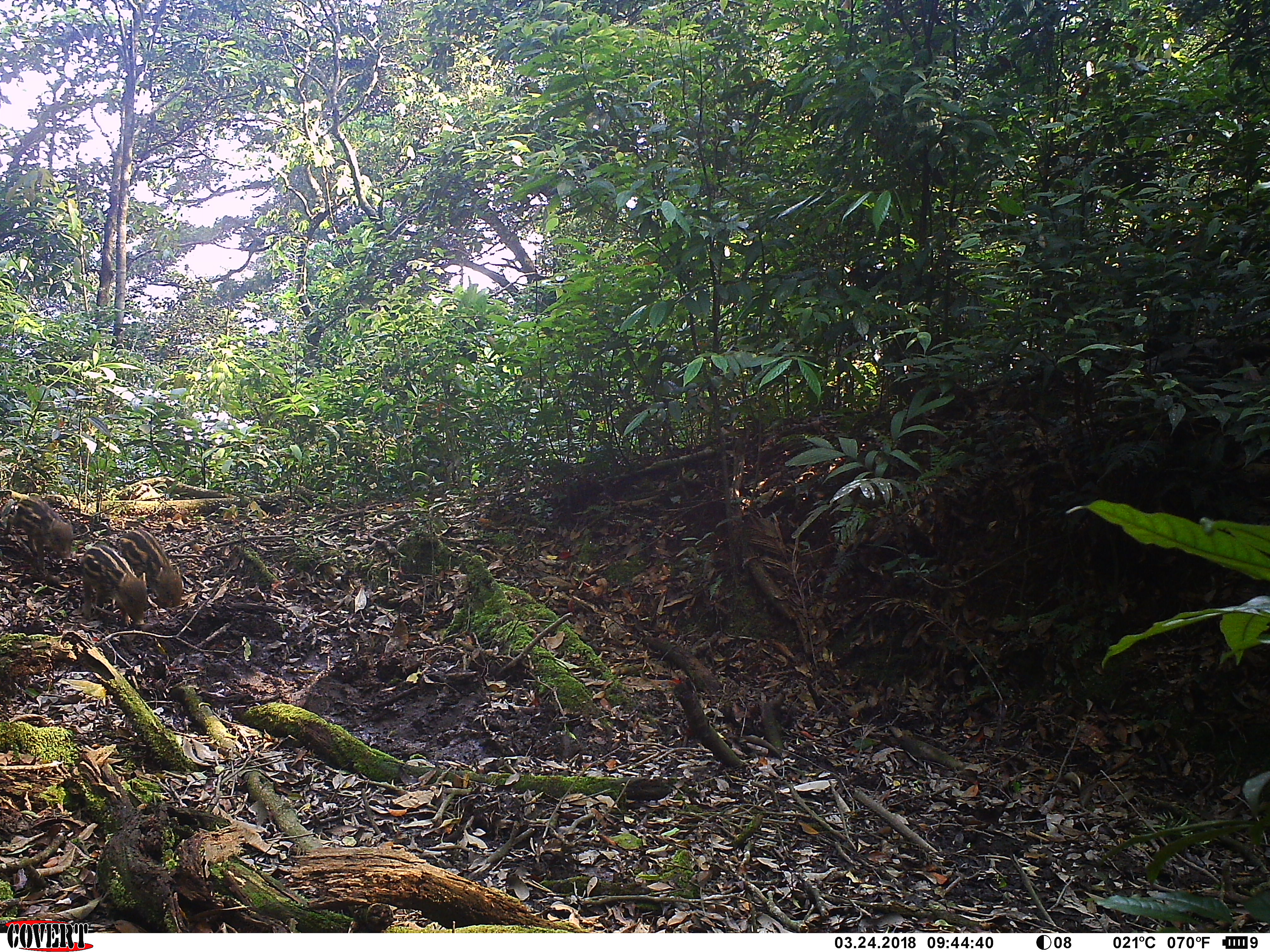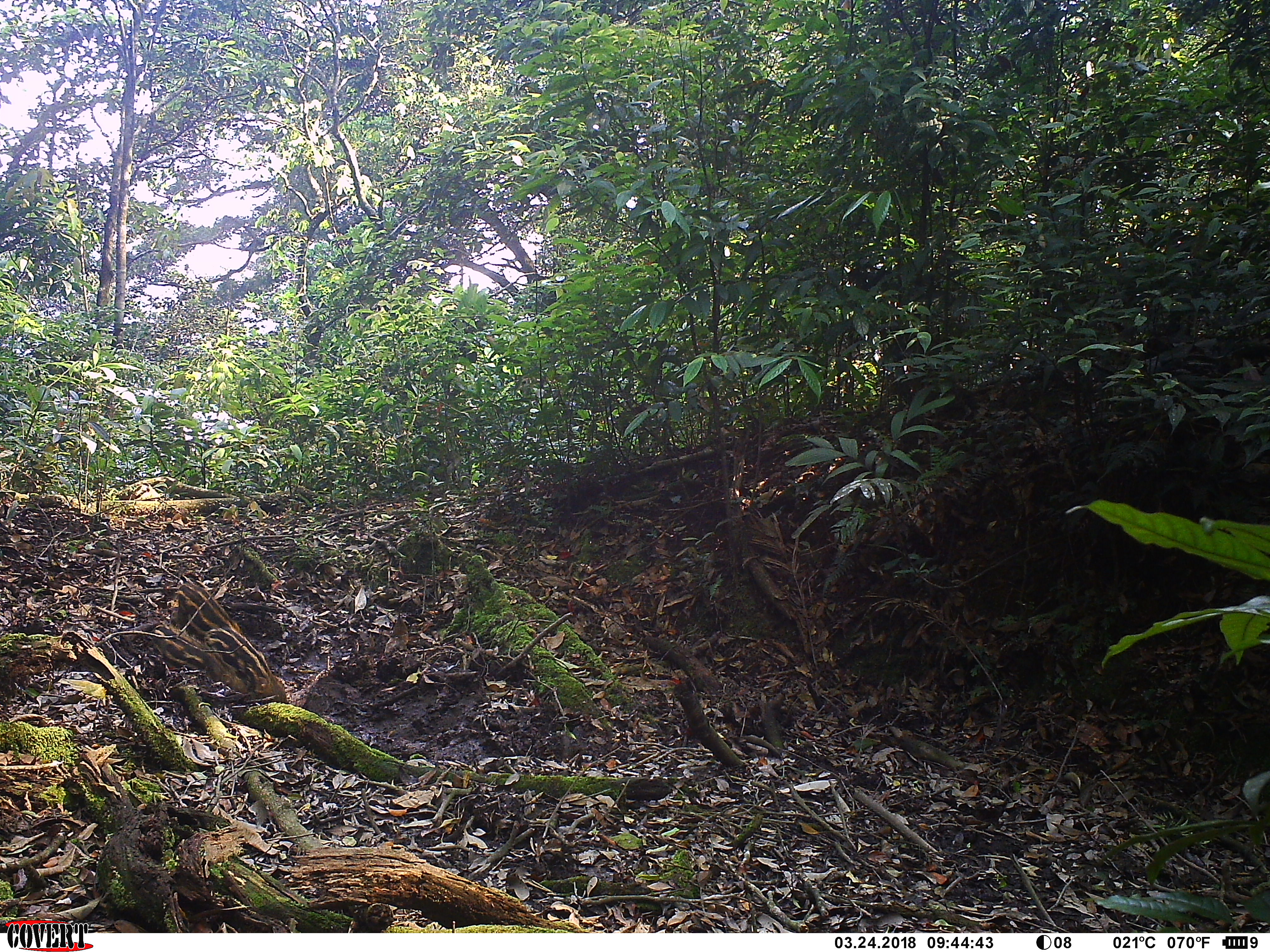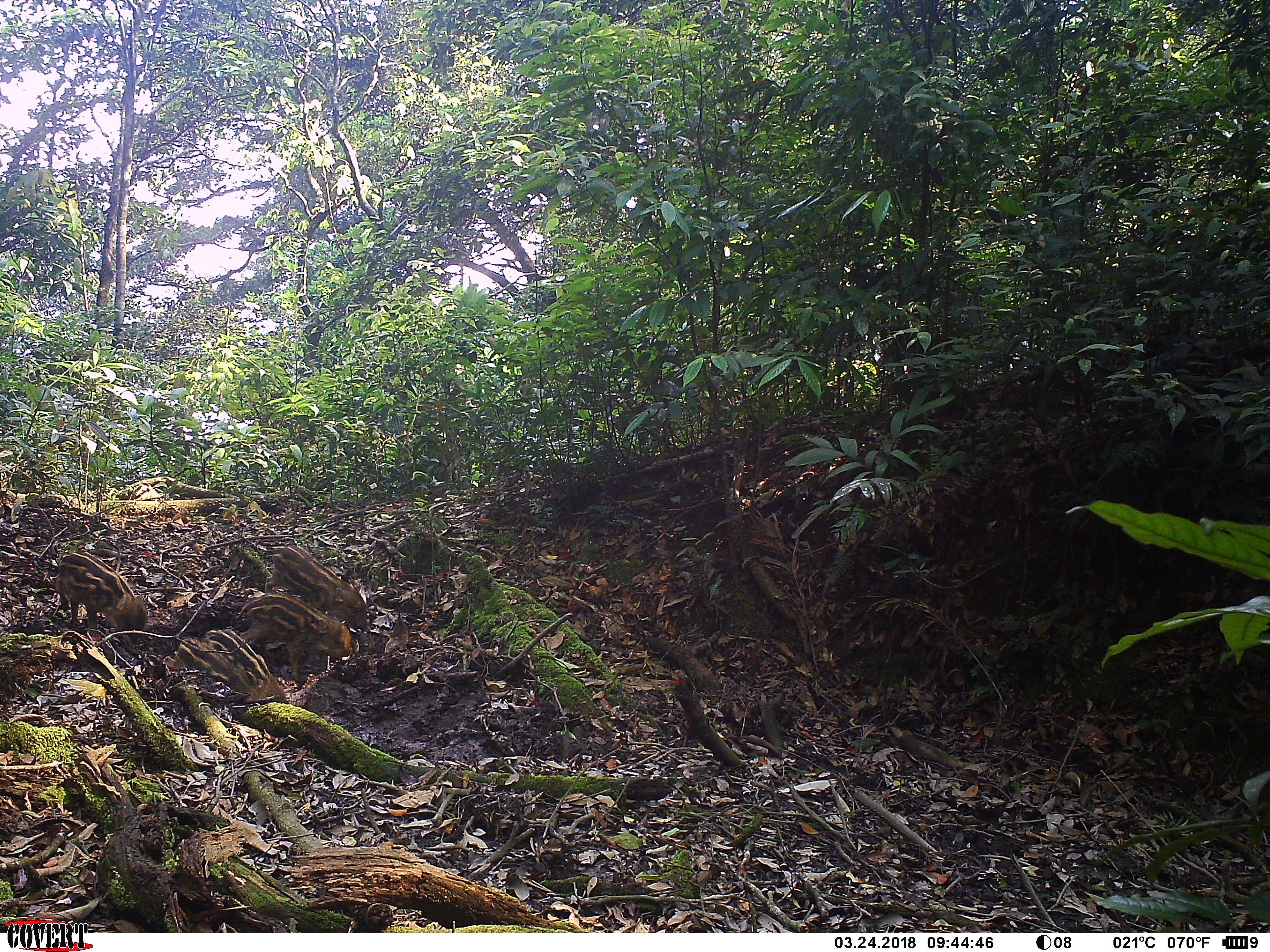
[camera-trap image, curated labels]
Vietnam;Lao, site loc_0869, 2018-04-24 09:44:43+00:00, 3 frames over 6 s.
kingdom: Animalia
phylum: Chordata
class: Mammalia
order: Artiodactyla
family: Suidae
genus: Sus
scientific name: Sus scrofa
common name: eurasian wild pig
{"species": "eurasian wild pig (Sus scrofa)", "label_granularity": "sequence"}